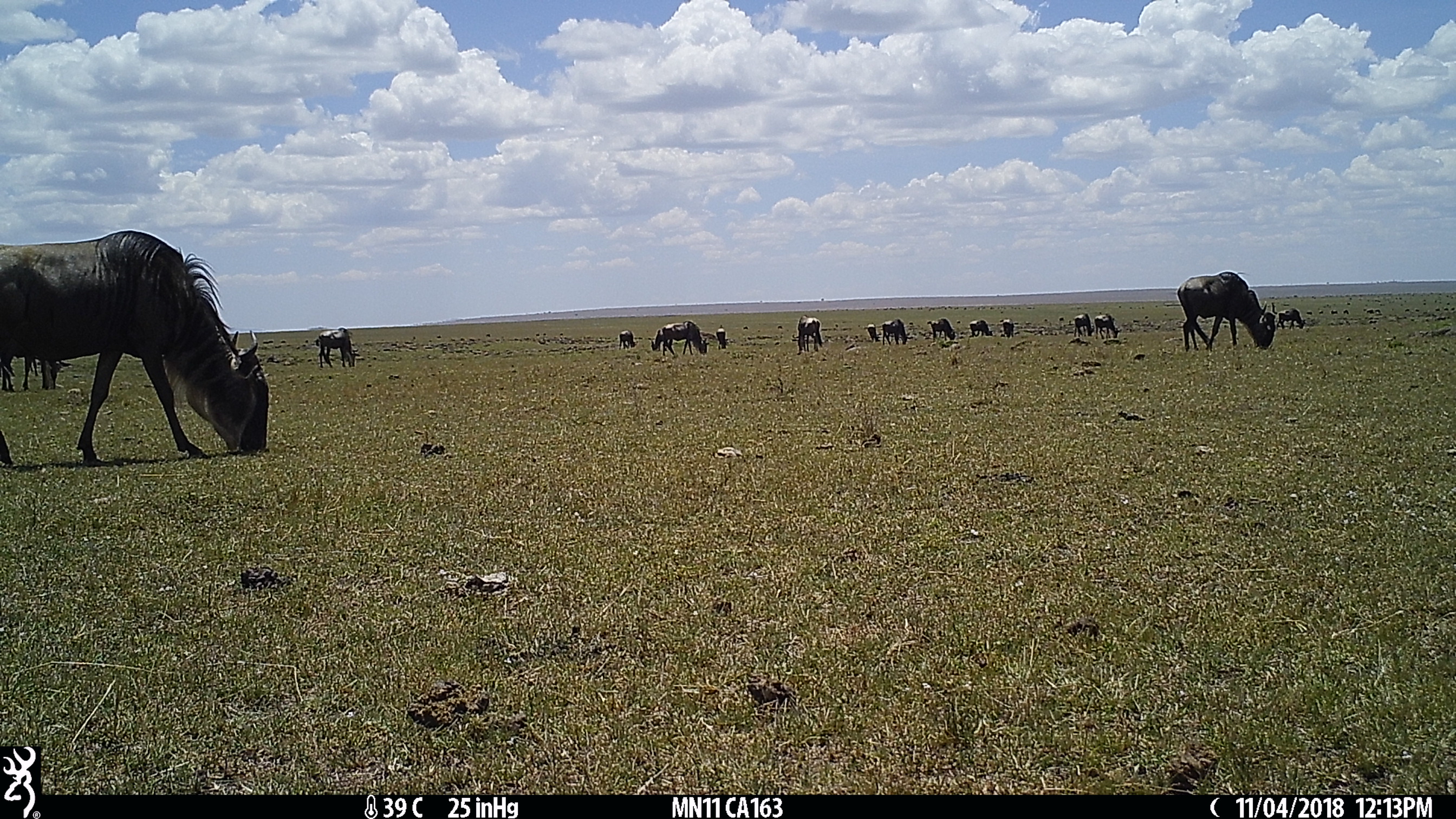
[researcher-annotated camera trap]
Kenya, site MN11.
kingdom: Animalia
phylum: Chordata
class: Mammalia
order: Artiodactyla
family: Bovidae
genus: Connochaetes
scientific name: Connochaetes taurinus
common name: blue wildebeest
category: wildebeest